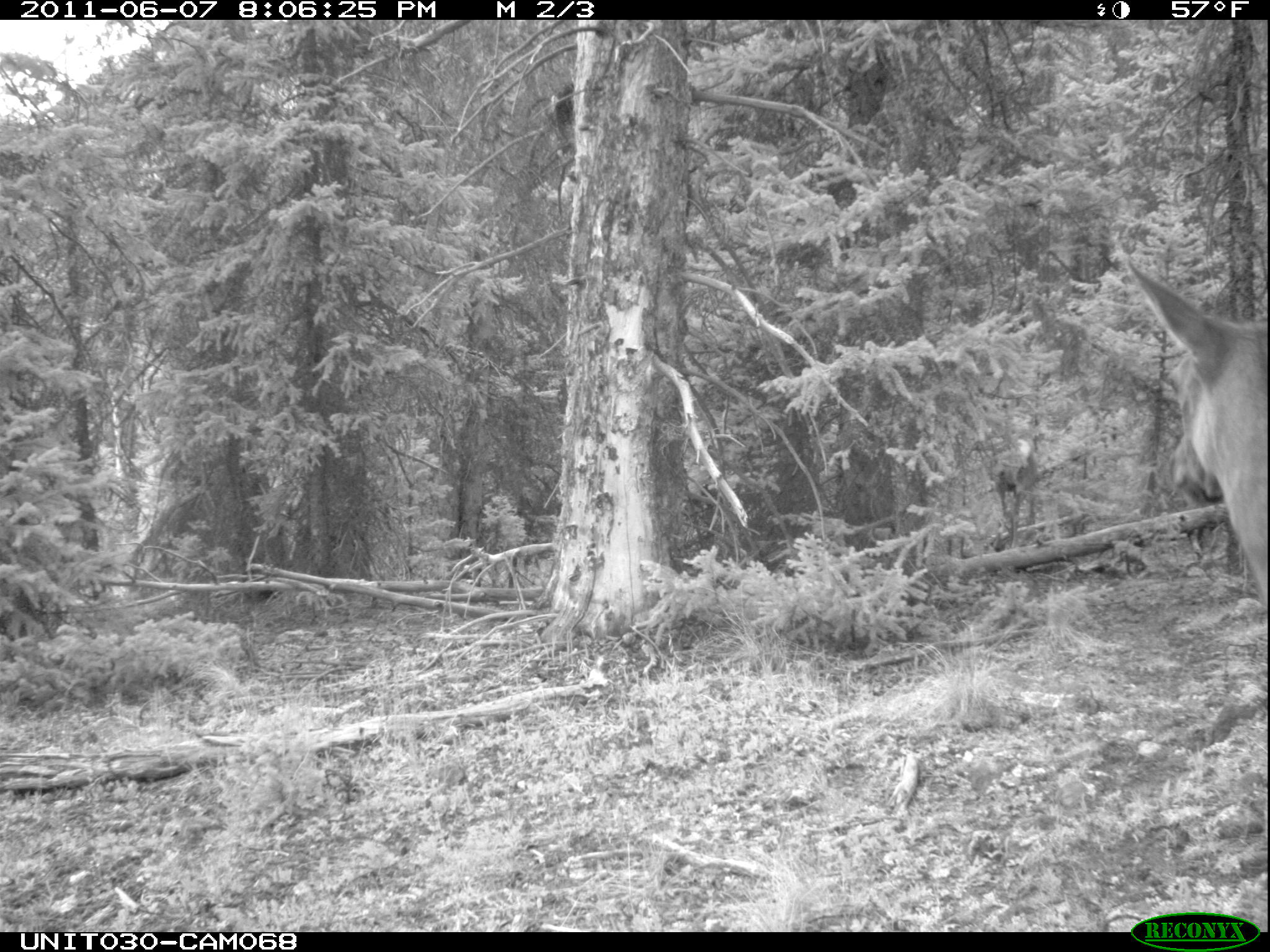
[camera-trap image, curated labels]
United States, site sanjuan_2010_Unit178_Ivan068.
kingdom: Animalia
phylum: Chordata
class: Mammalia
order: Artiodactyla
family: Cervidae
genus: Cervus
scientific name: Cervus elaphus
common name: red deer